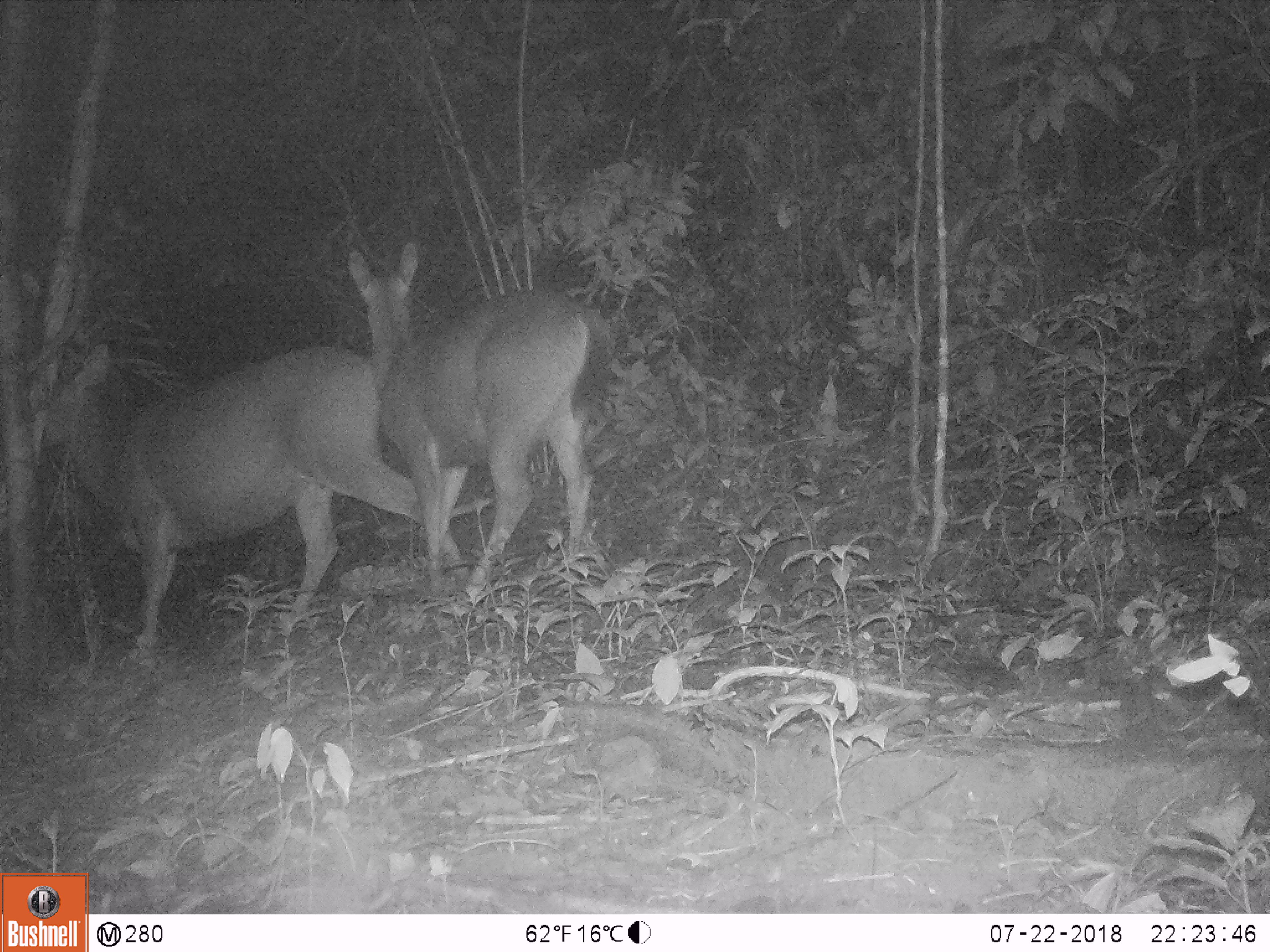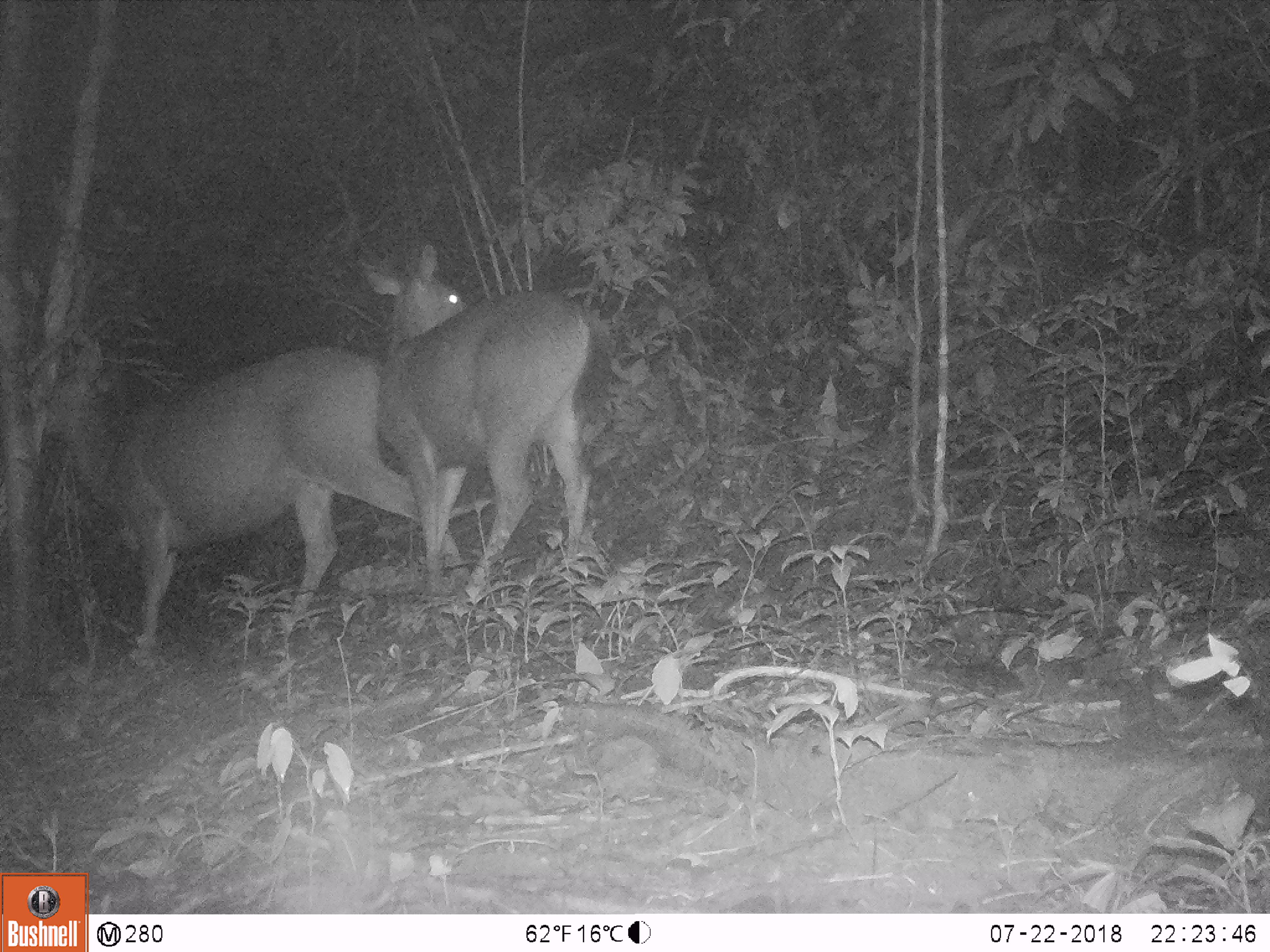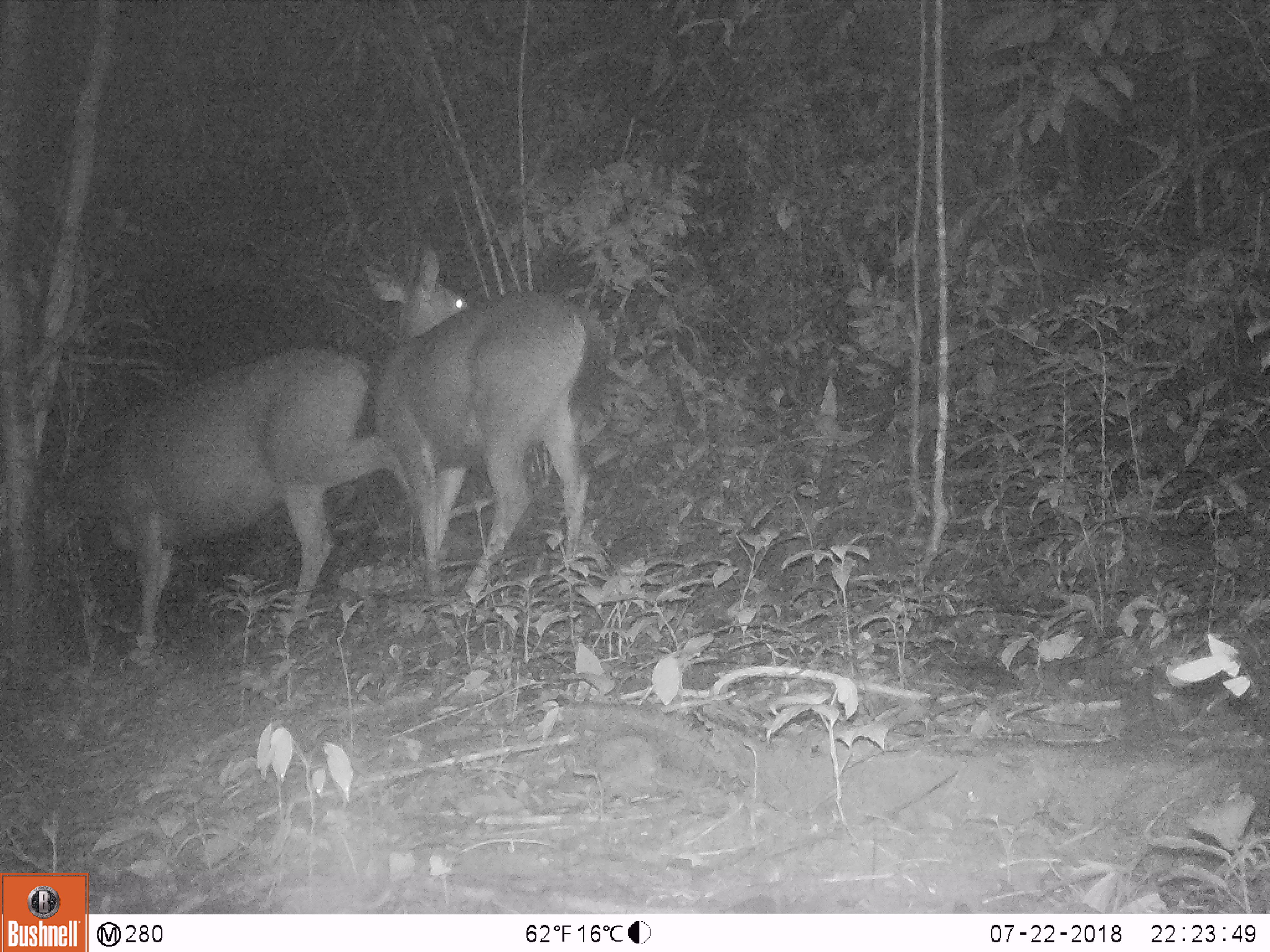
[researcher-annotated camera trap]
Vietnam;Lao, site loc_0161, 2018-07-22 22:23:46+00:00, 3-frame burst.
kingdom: Animalia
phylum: Chordata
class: Mammalia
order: Artiodactyla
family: Cervidae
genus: Rusa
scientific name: Rusa unicolor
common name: sambar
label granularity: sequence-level